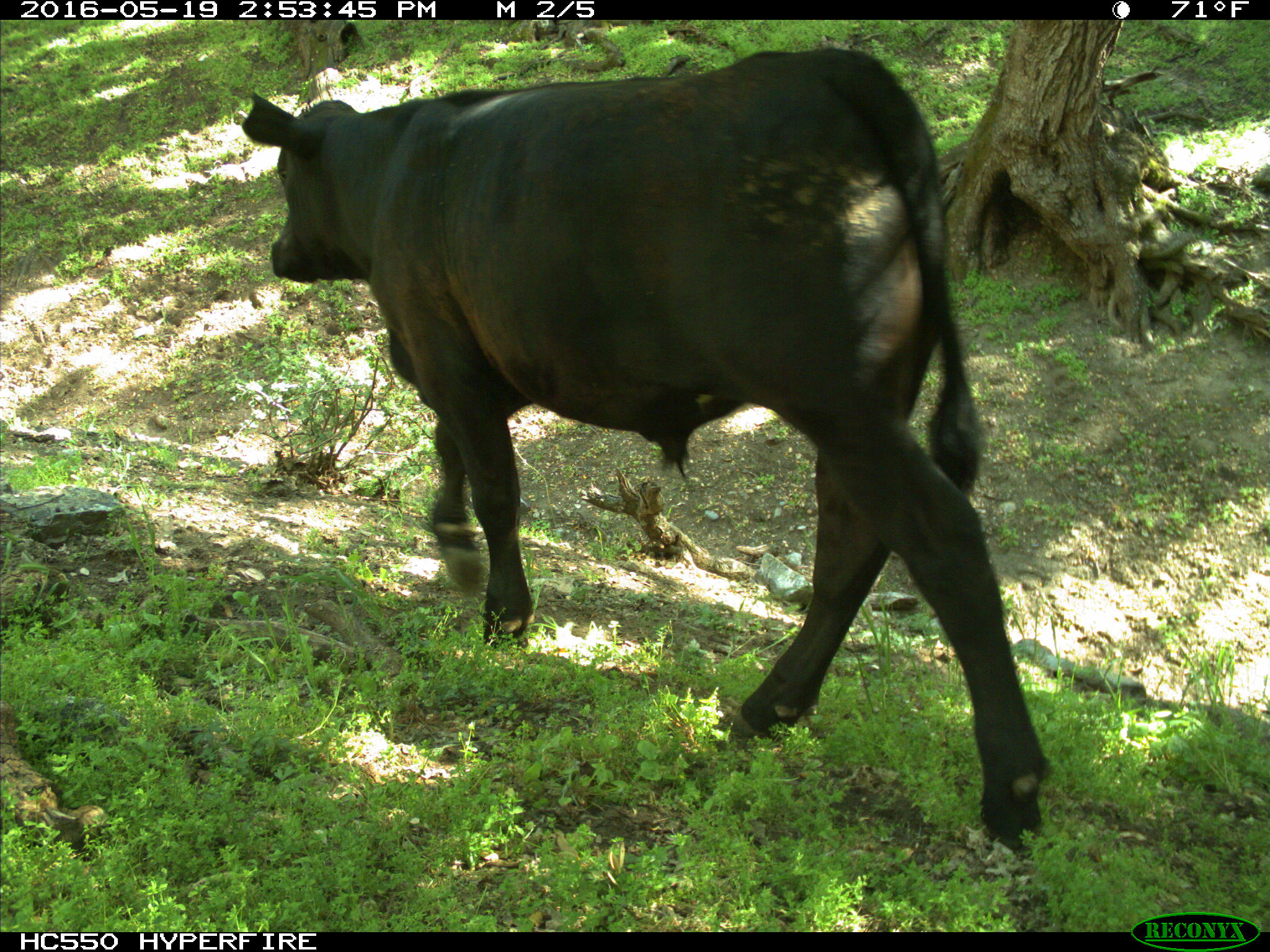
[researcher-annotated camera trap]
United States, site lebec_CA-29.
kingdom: Animalia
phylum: Chordata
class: Mammalia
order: Artiodactyla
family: Bovidae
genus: Bos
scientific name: Bos taurus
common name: domestic cow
Bos taurus (domestic cow).